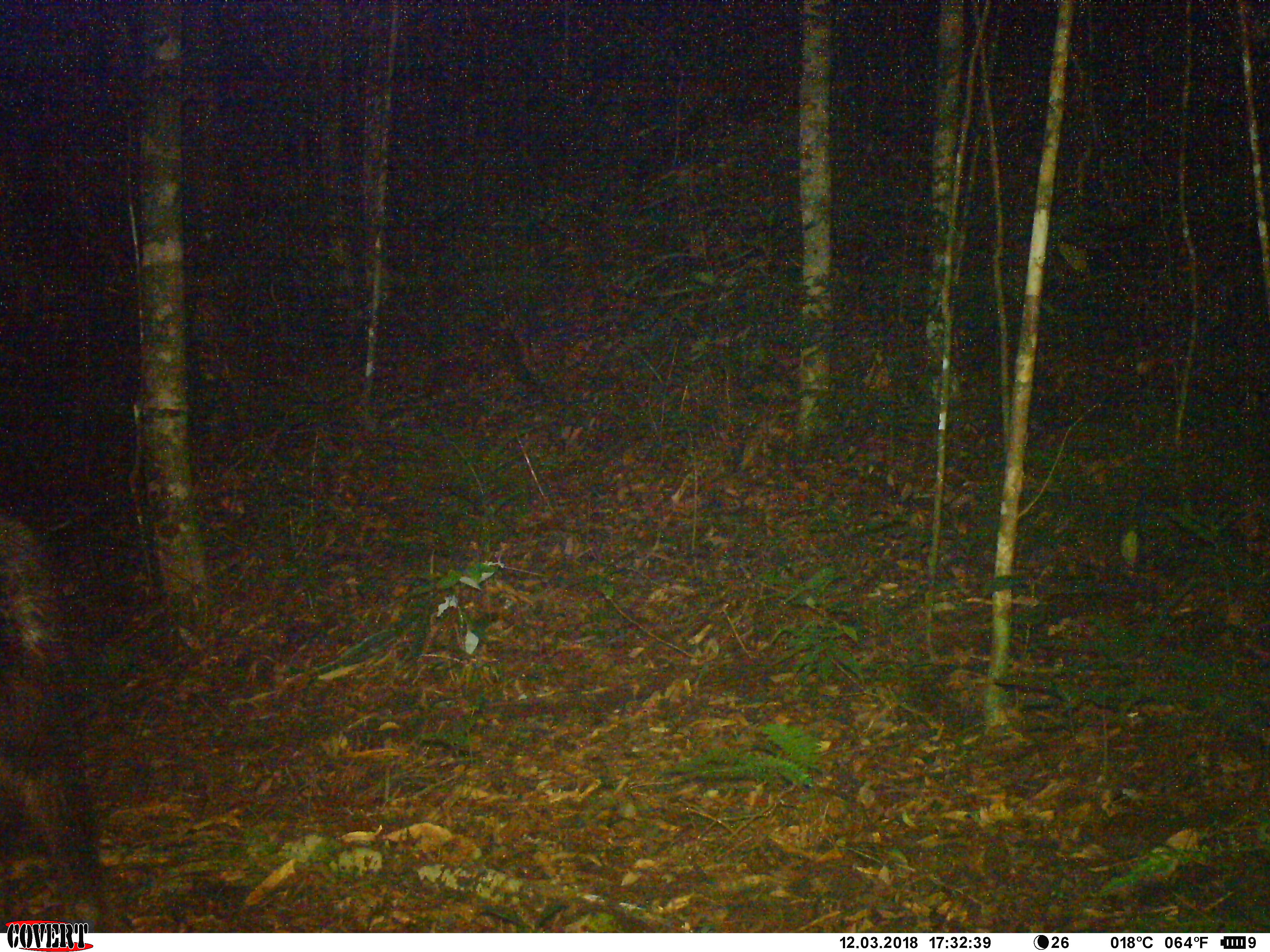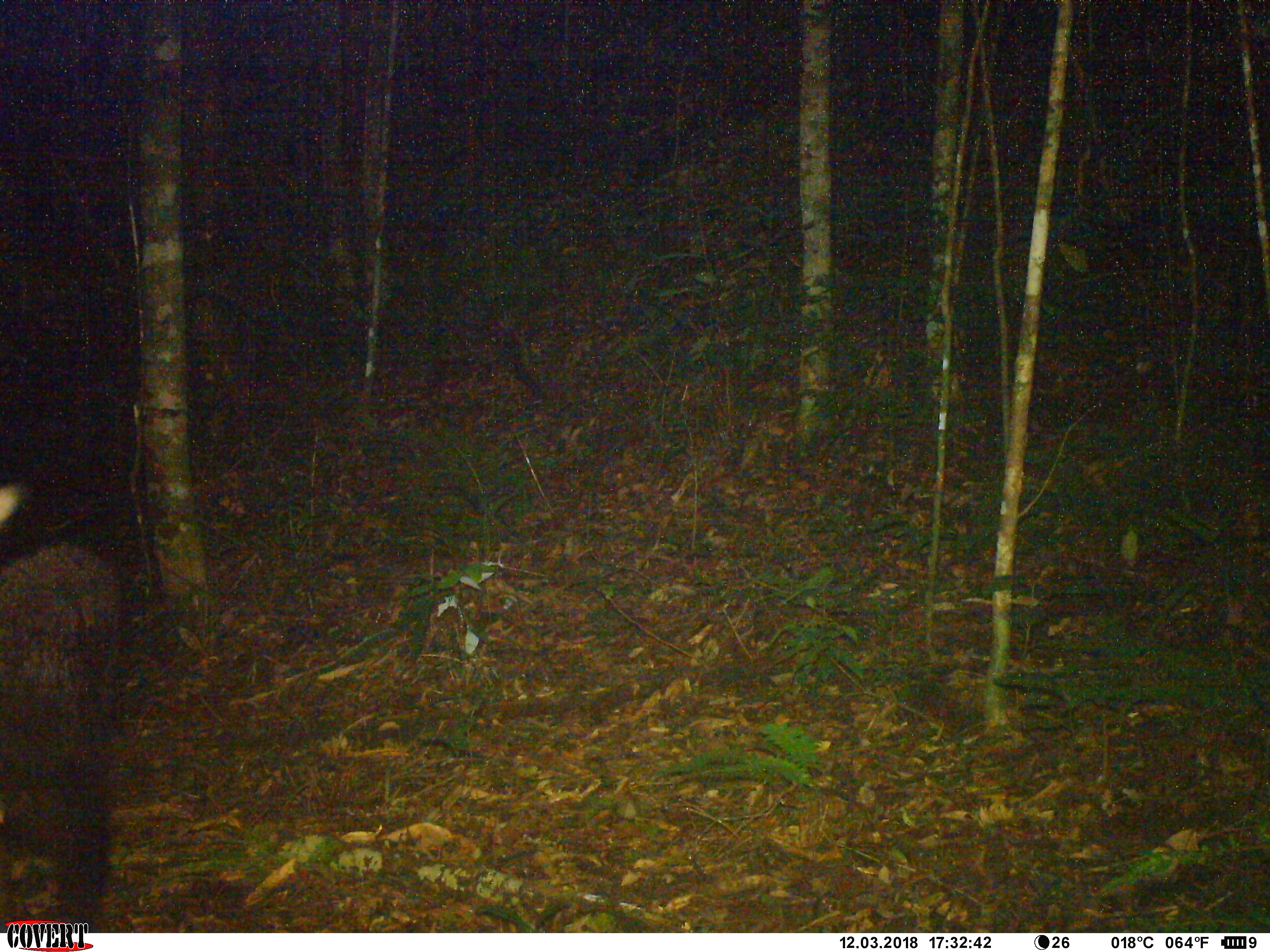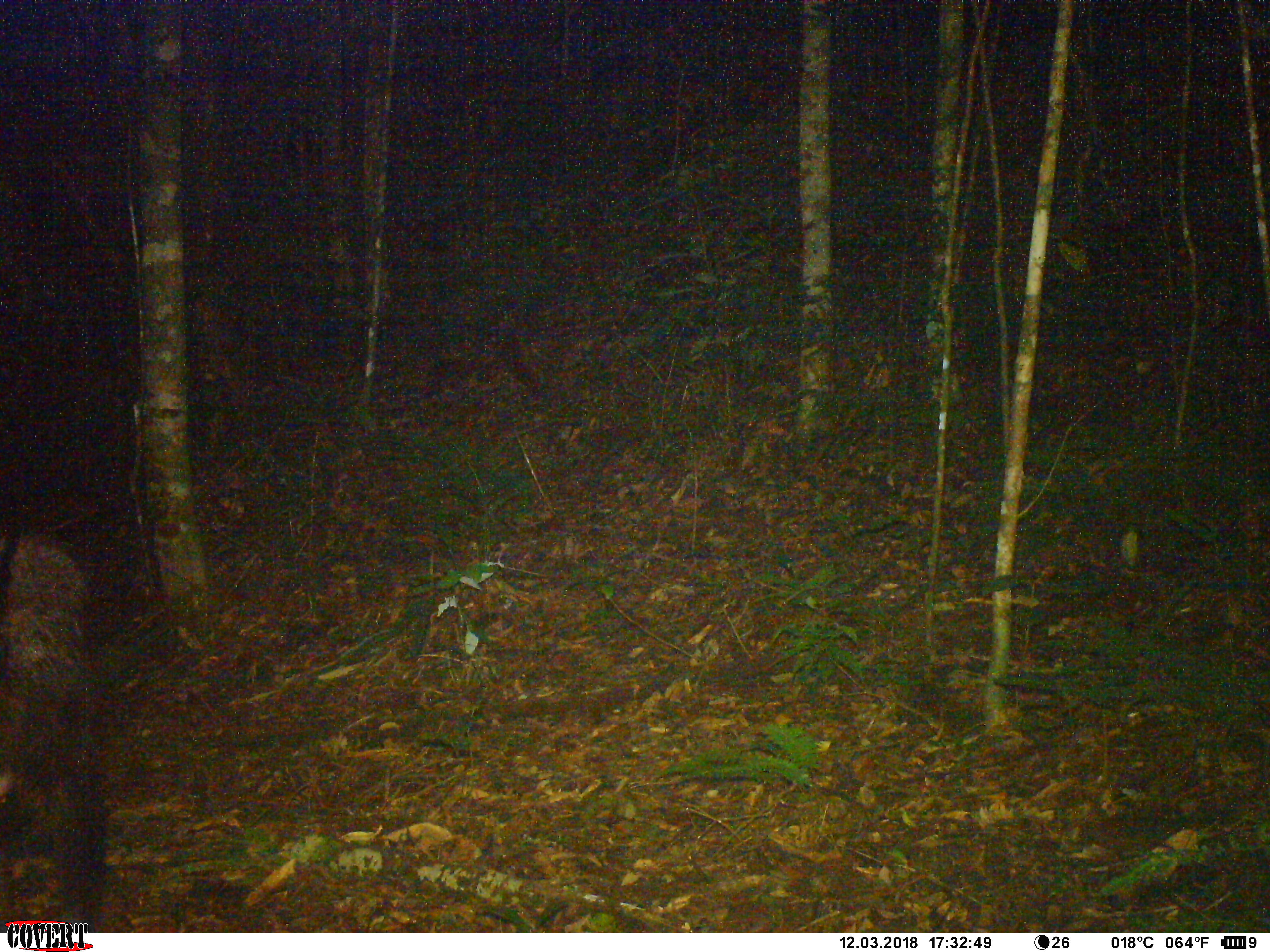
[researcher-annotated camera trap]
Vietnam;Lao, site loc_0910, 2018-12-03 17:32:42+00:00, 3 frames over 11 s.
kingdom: Animalia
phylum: Chordata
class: Mammalia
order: Artiodactyla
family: Bovidae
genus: Capricornis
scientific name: Capricornis sumatraensis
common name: chinese serow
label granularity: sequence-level